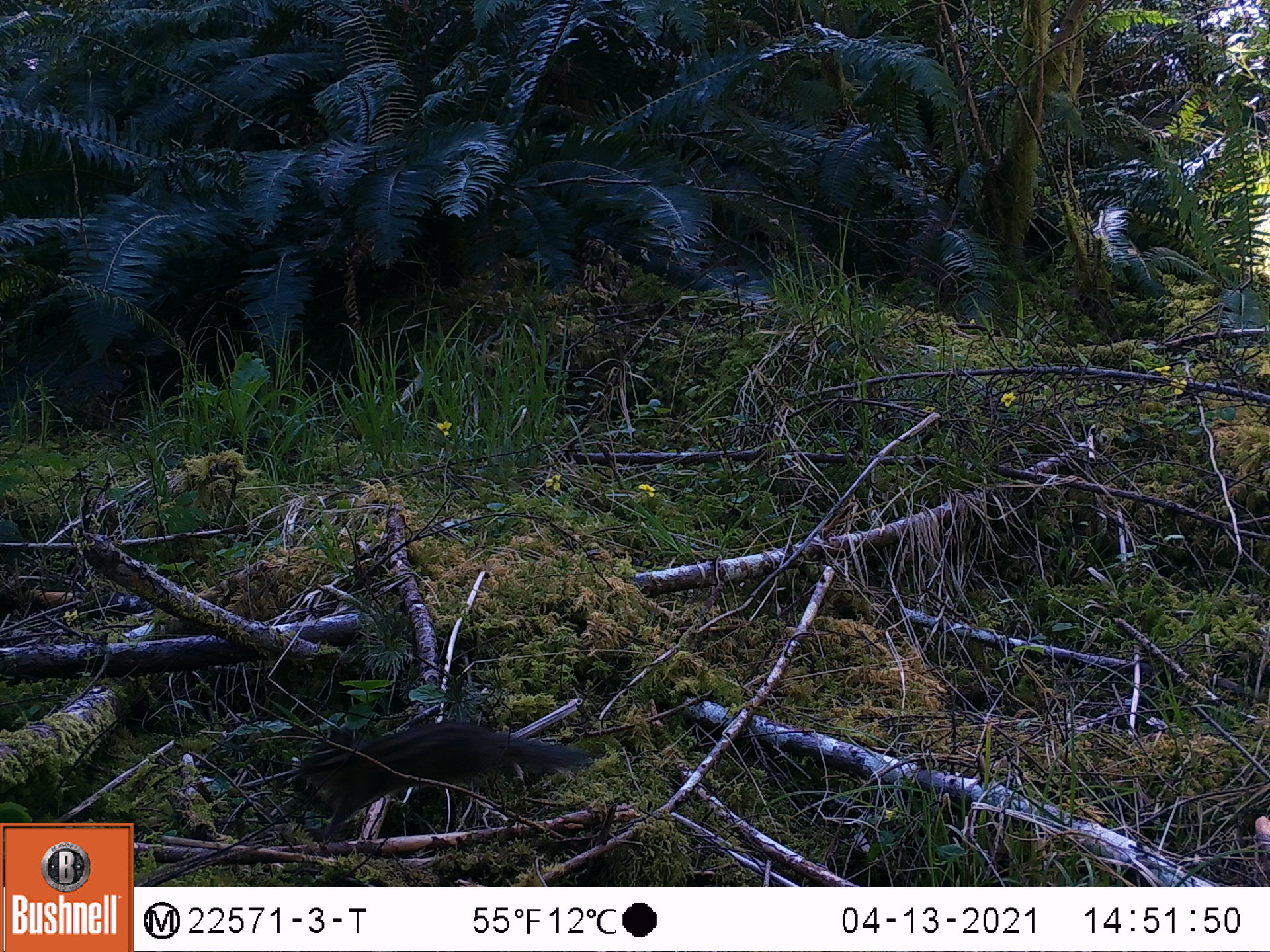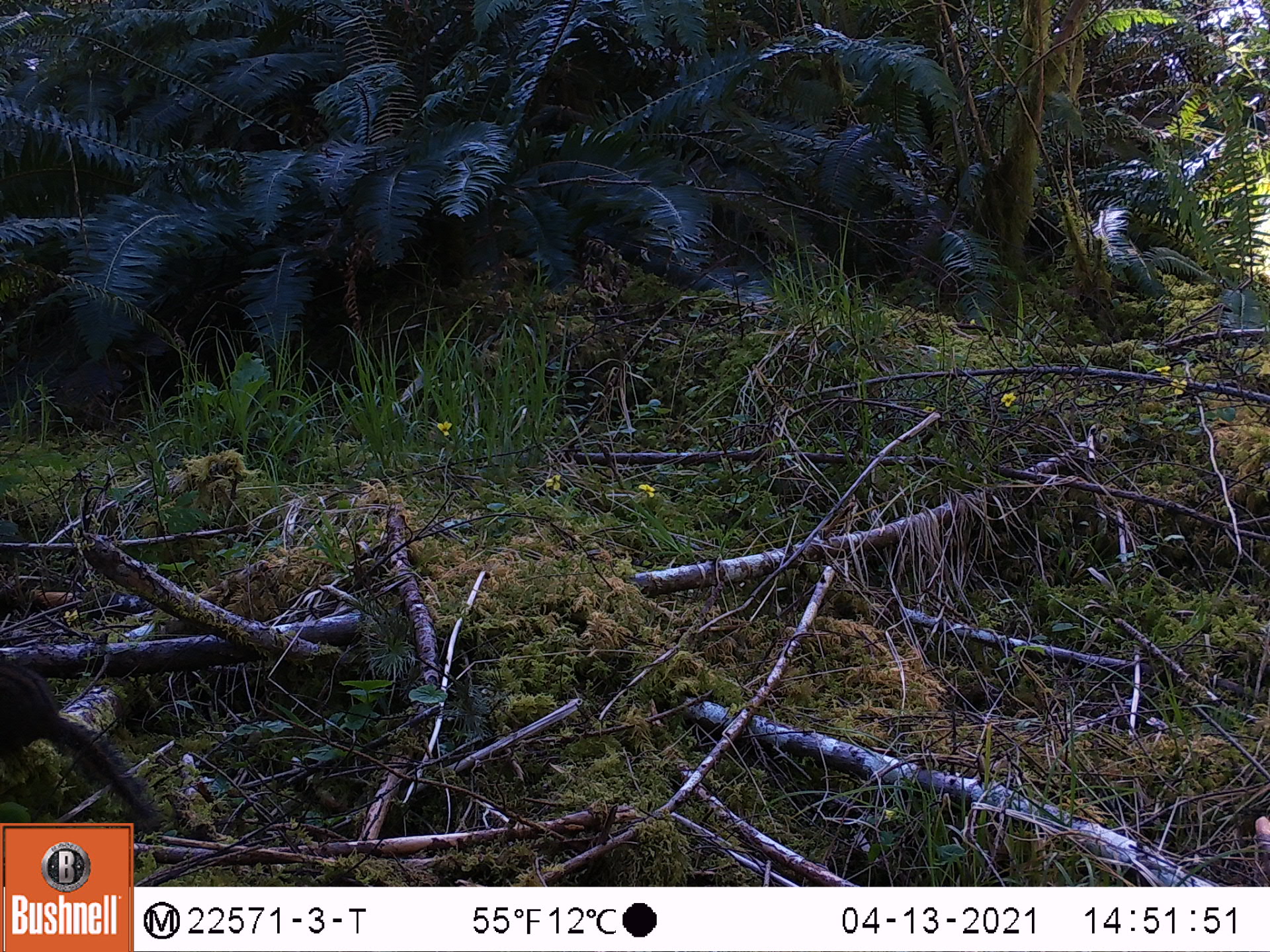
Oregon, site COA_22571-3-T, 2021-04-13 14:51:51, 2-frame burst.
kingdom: Animalia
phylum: Chordata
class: Mammalia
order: Rodentia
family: Sciuridae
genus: Neotamias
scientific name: Neotamias townsendii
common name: townsend's chipmunk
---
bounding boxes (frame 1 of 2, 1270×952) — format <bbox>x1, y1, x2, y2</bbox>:
townsend's chipmunk: <bbox>281, 709, 599, 845</bbox>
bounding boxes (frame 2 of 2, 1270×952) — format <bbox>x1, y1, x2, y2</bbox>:
townsend's chipmunk: <bbox>0, 647, 156, 818</bbox>